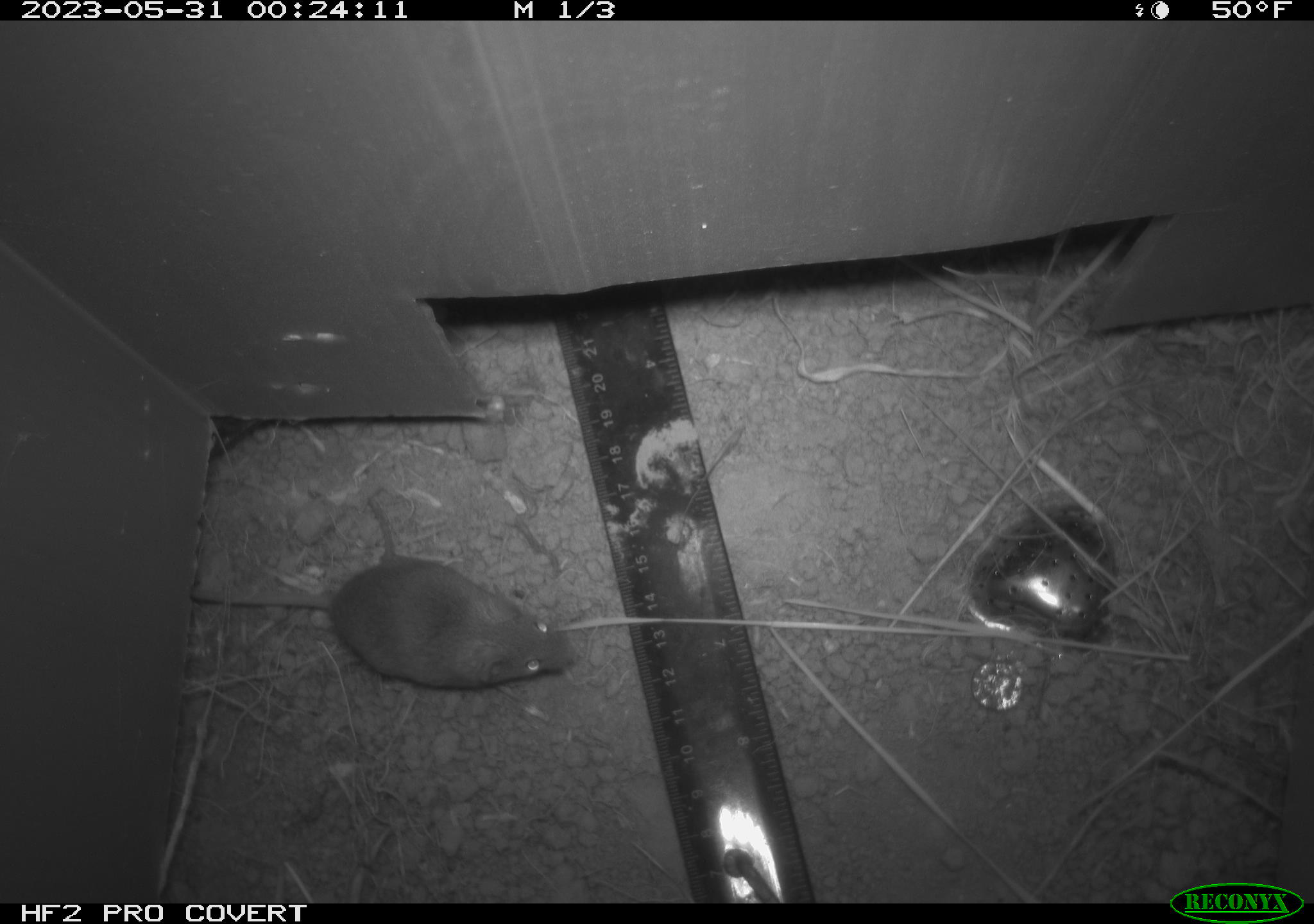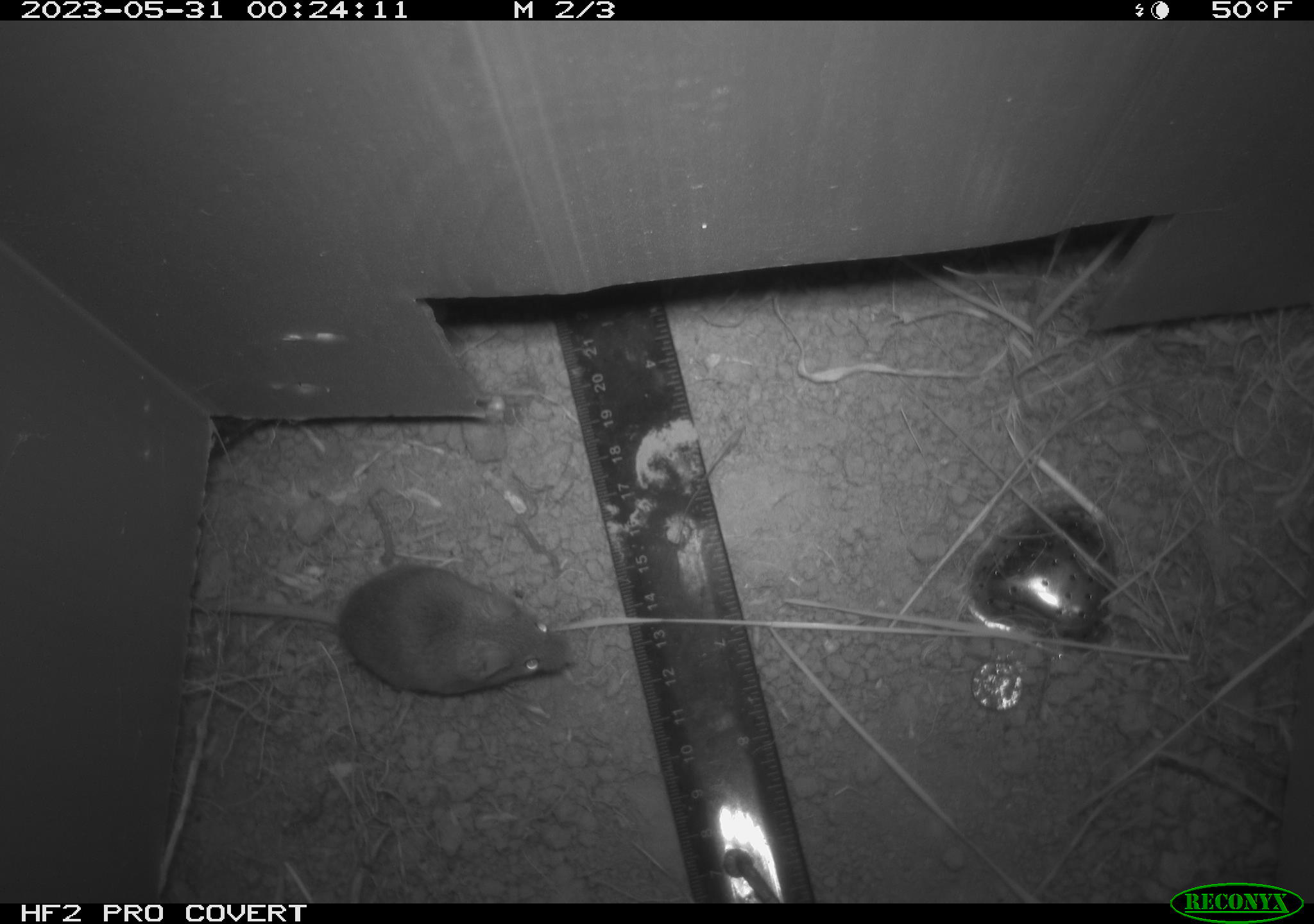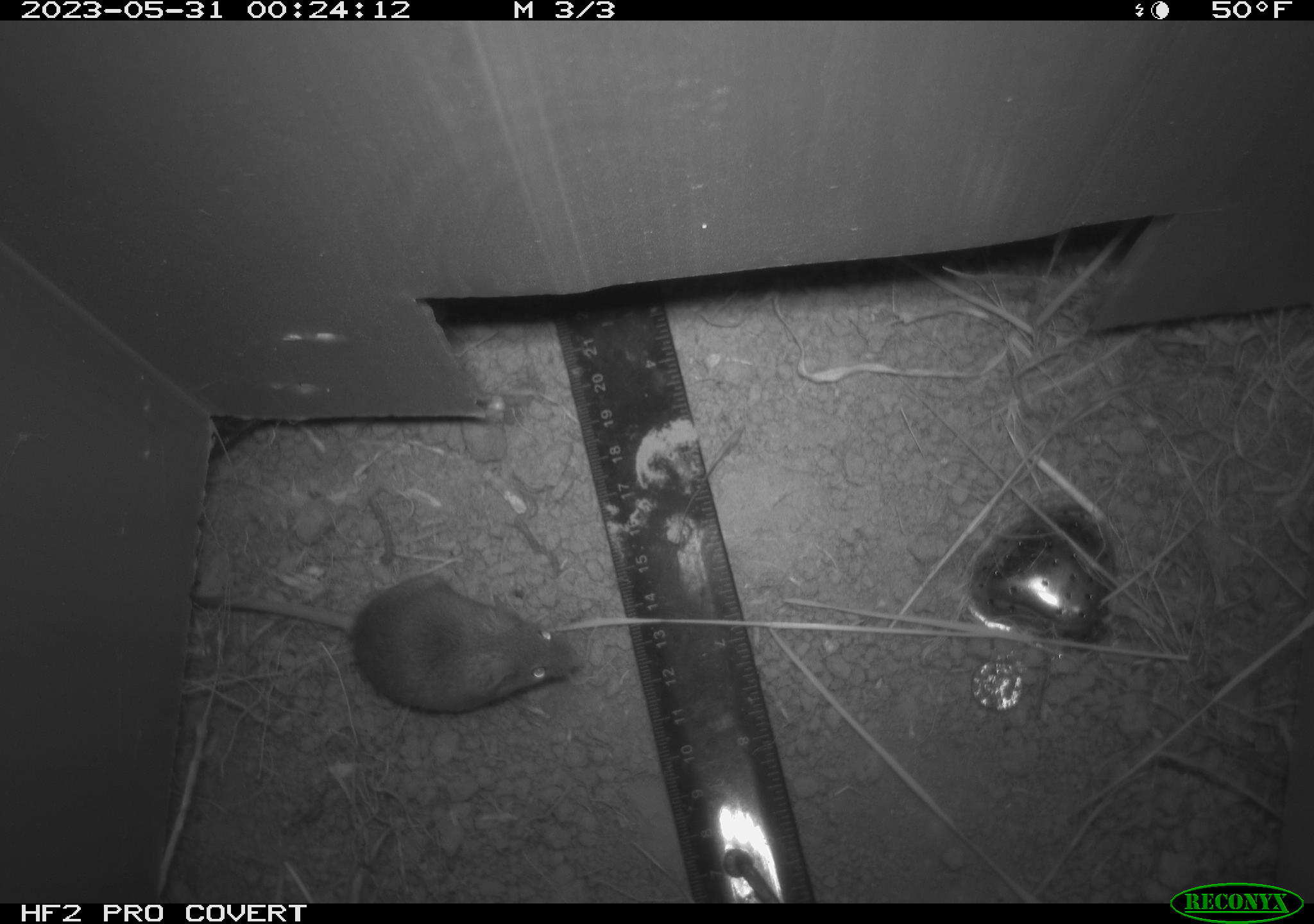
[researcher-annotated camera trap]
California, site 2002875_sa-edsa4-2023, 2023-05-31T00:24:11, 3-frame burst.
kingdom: Animalia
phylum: Chordata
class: Mammalia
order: Rodentia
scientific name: Rodentia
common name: mouse species